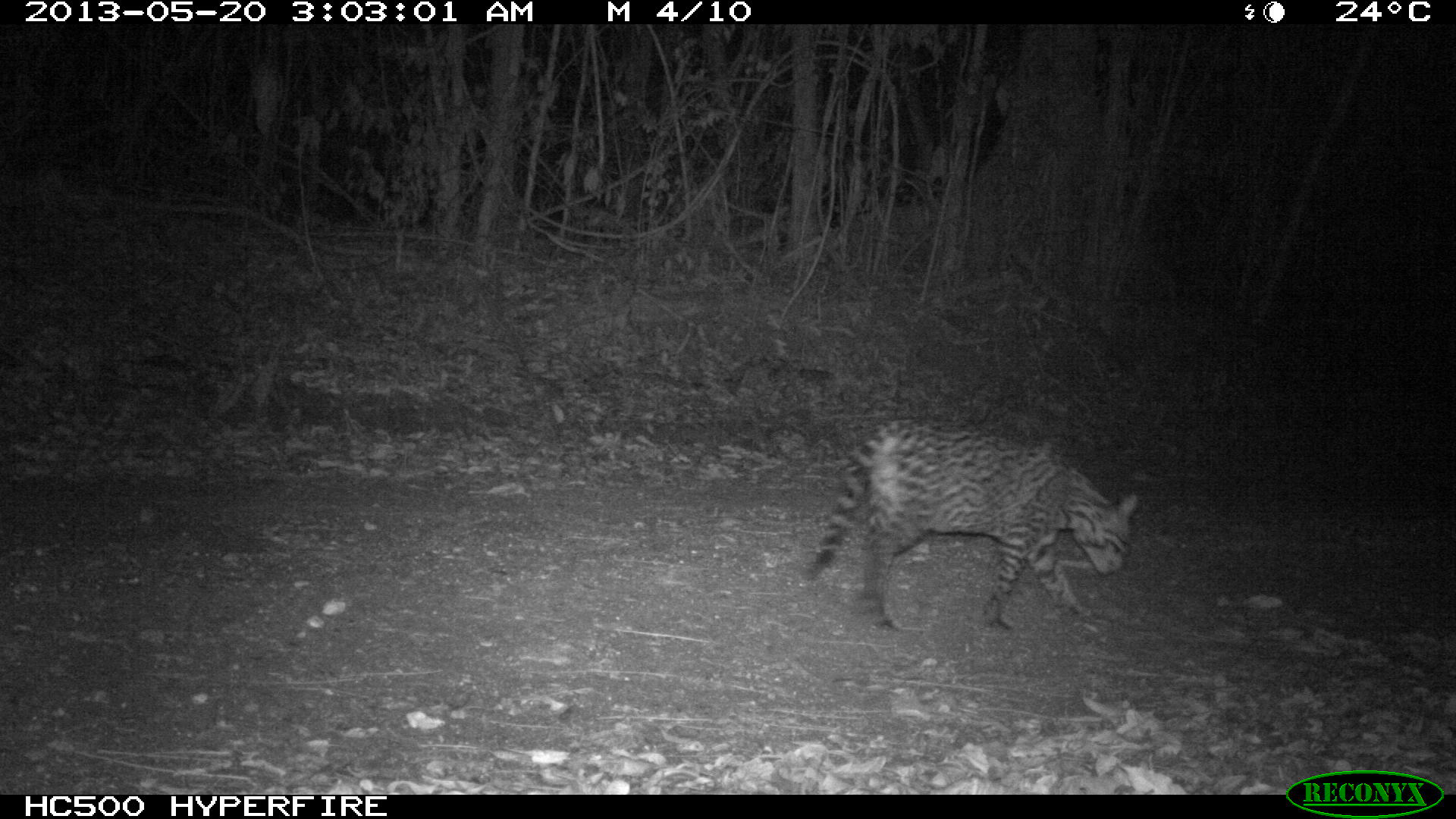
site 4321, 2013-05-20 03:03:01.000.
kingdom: Animalia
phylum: Chordata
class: Mammalia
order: Carnivora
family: Felidae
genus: Leopardus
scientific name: Leopardus pardalis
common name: ocelot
Leopardus pardalis (ocelot), count 1, sex male.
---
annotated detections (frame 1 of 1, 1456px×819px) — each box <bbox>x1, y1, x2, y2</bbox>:
leopardus pardalis: <bbox>803, 418, 1138, 630</bbox>